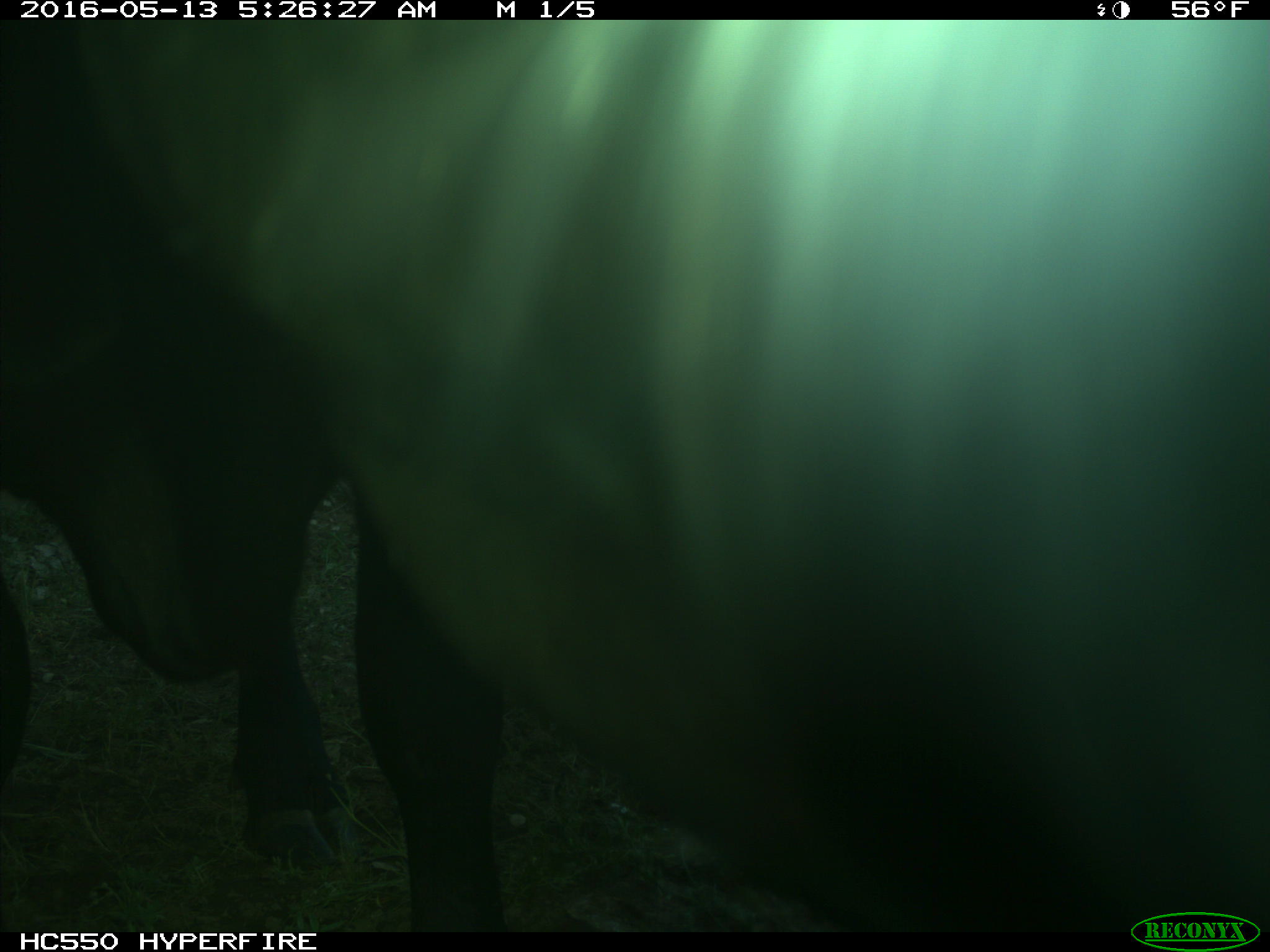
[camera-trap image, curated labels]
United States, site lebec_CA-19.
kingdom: Animalia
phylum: Chordata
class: Mammalia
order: Artiodactyla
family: Bovidae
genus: Bos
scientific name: Bos taurus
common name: domestic cow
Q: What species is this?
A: Bos taurus (domestic cow).